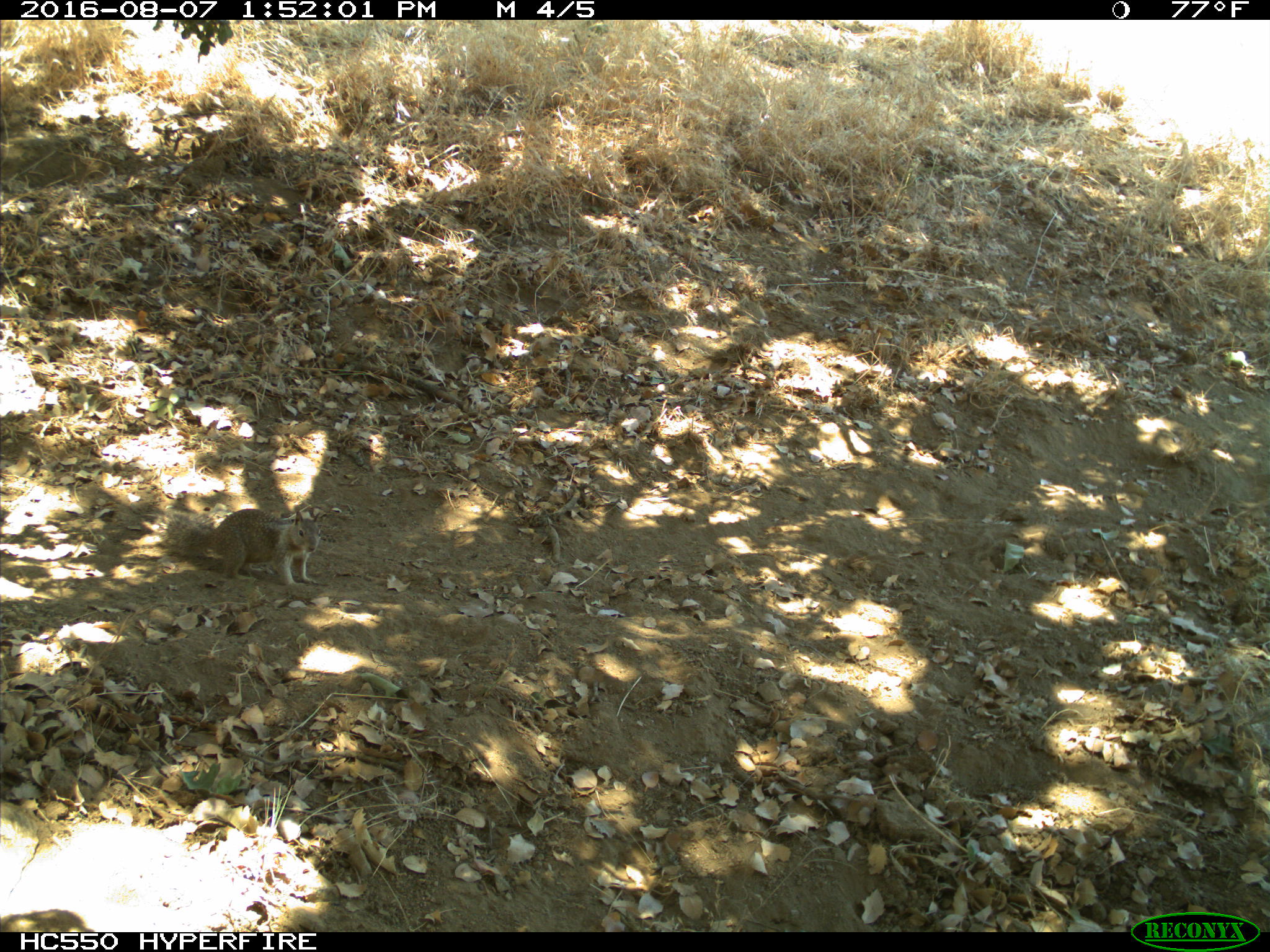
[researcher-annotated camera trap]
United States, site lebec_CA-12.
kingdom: Animalia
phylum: Chordata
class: Mammalia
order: Rodentia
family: Sciuridae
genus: Otospermophilus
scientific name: Otospermophilus beecheyi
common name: california ground squirrel